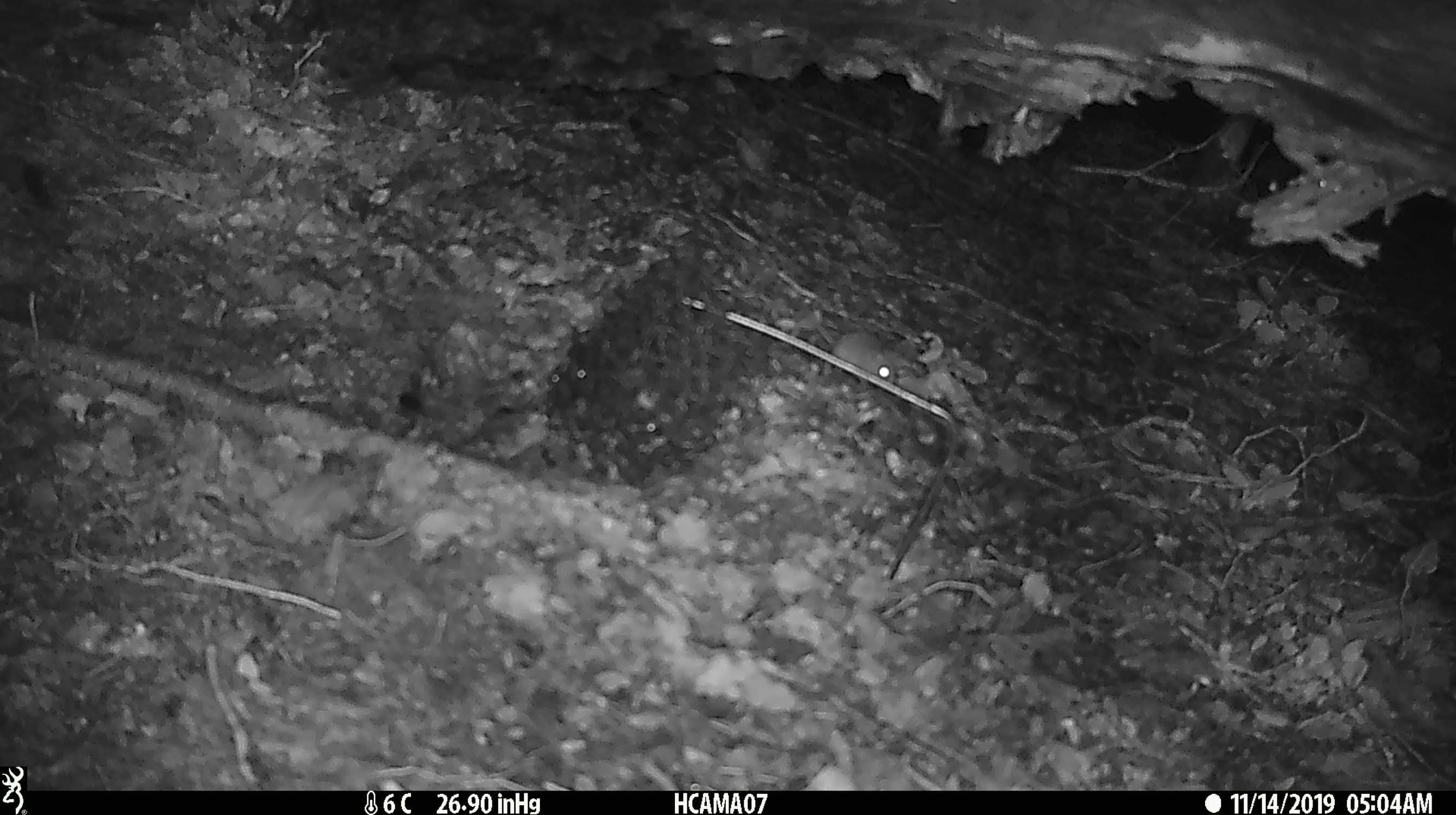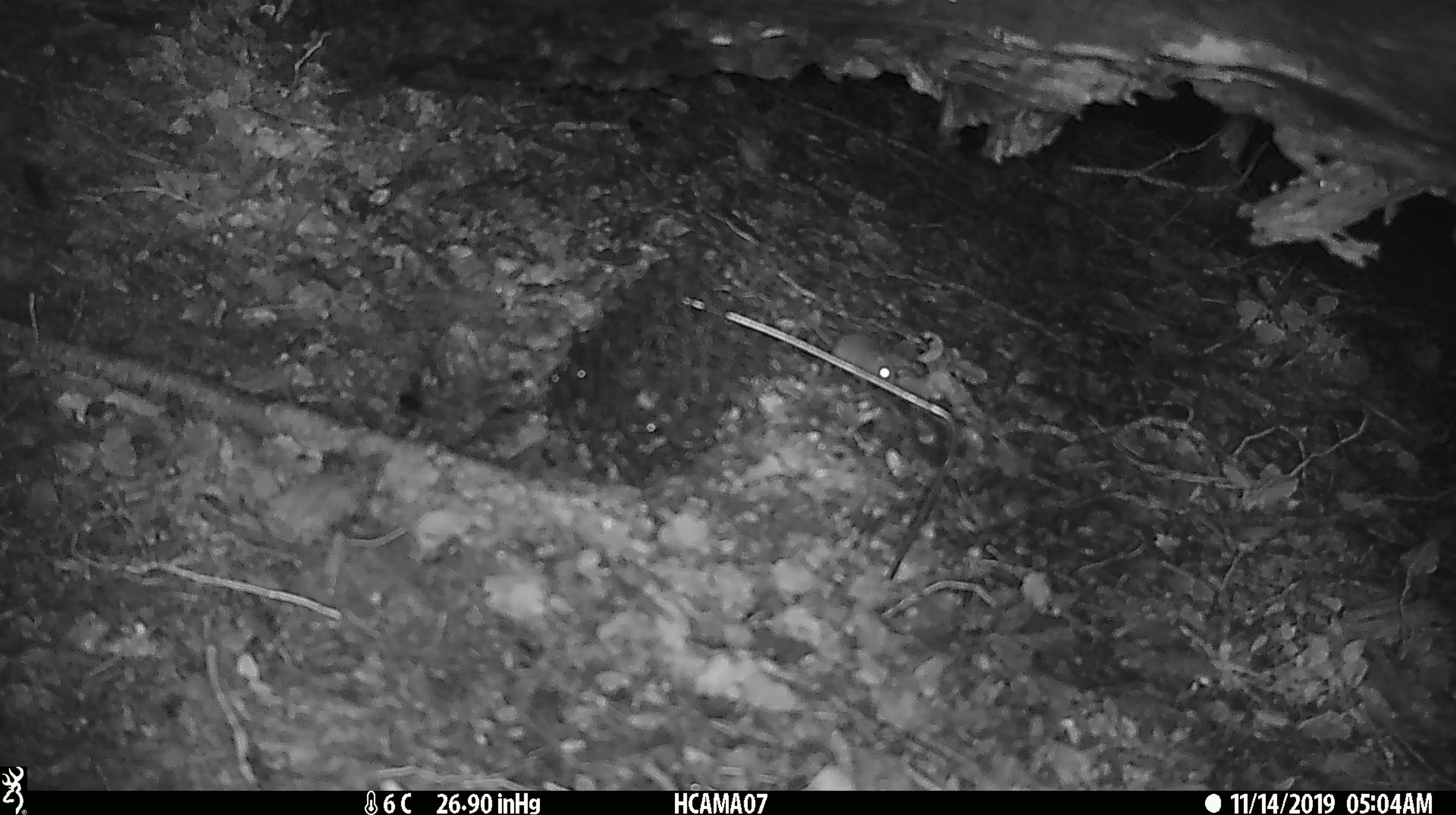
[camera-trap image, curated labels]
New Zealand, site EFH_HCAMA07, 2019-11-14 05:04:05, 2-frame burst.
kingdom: Animalia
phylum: Chordata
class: Mammalia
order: Rodentia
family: Muridae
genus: Mus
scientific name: Mus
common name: mouse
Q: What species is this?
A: Mouse (Mus).